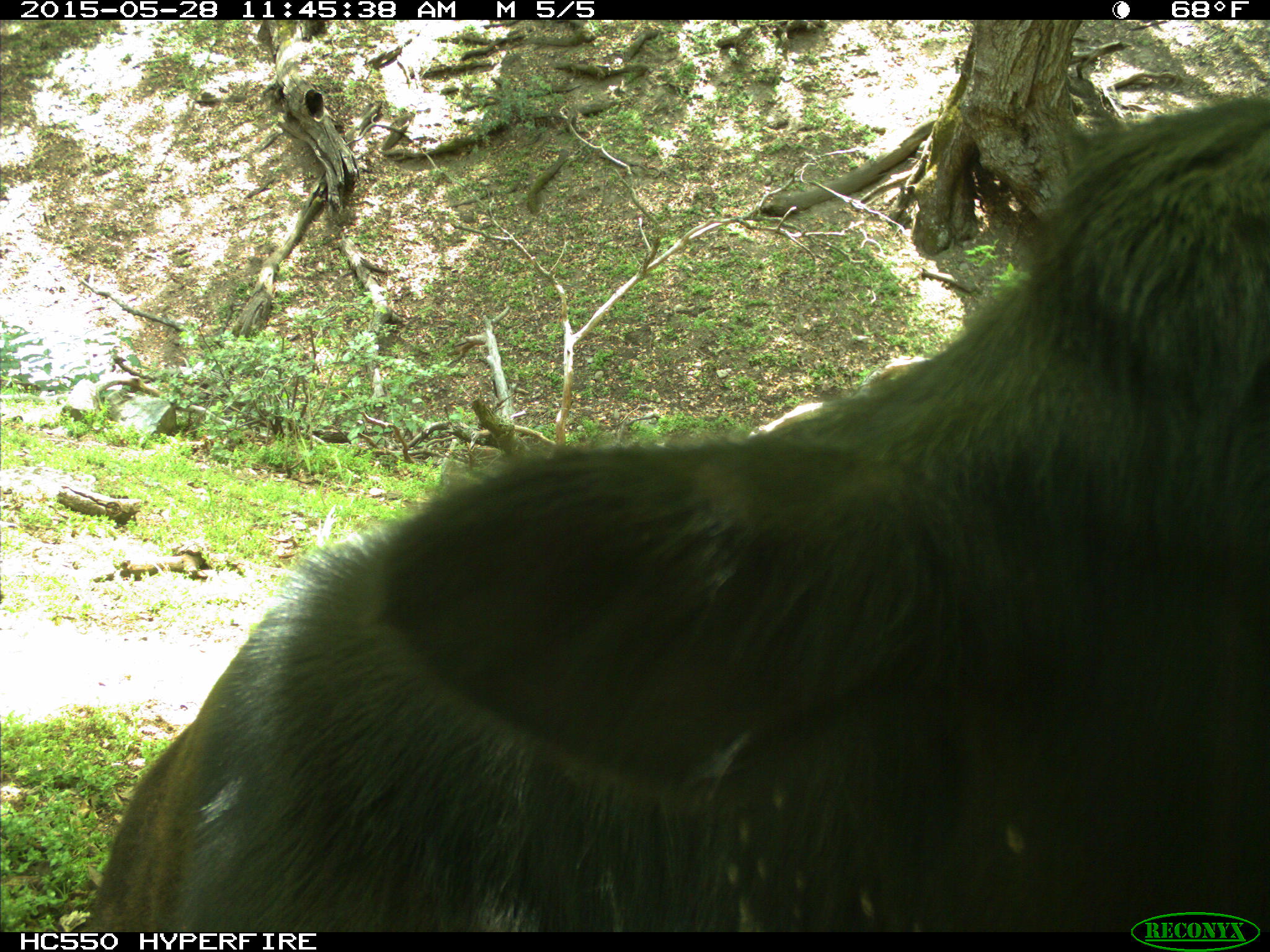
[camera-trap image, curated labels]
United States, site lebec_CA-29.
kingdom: Animalia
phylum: Chordata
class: Mammalia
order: Artiodactyla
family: Bovidae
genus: Bos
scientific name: Bos taurus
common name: domestic cow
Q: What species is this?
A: Bos taurus (domestic cow).